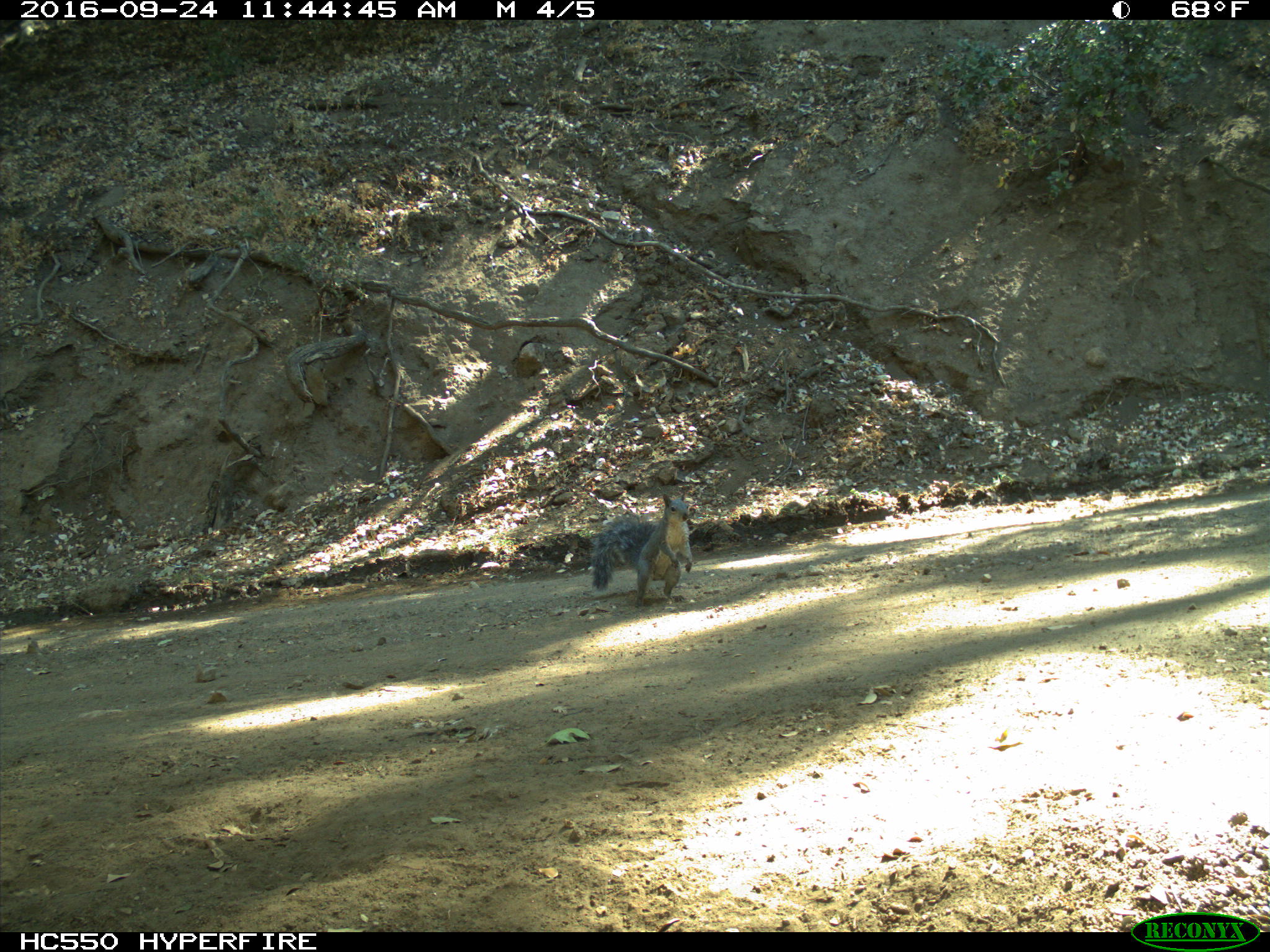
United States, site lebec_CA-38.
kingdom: Animalia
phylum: Chordata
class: Mammalia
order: Rodentia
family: Sciuridae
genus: Sciurus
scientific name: Sciurus carolinensis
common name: eastern gray squirrel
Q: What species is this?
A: Sciurus carolinensis (eastern gray squirrel).